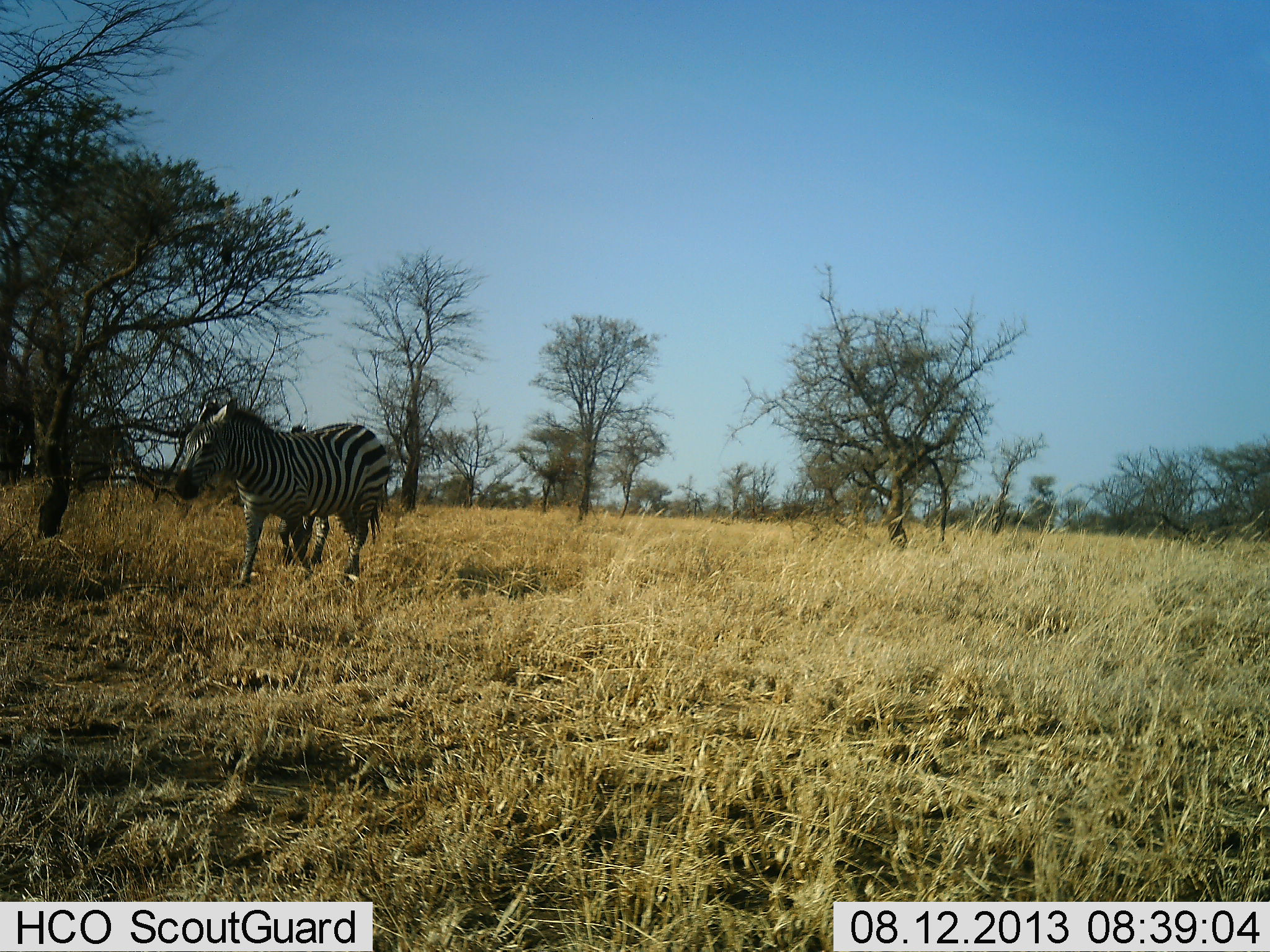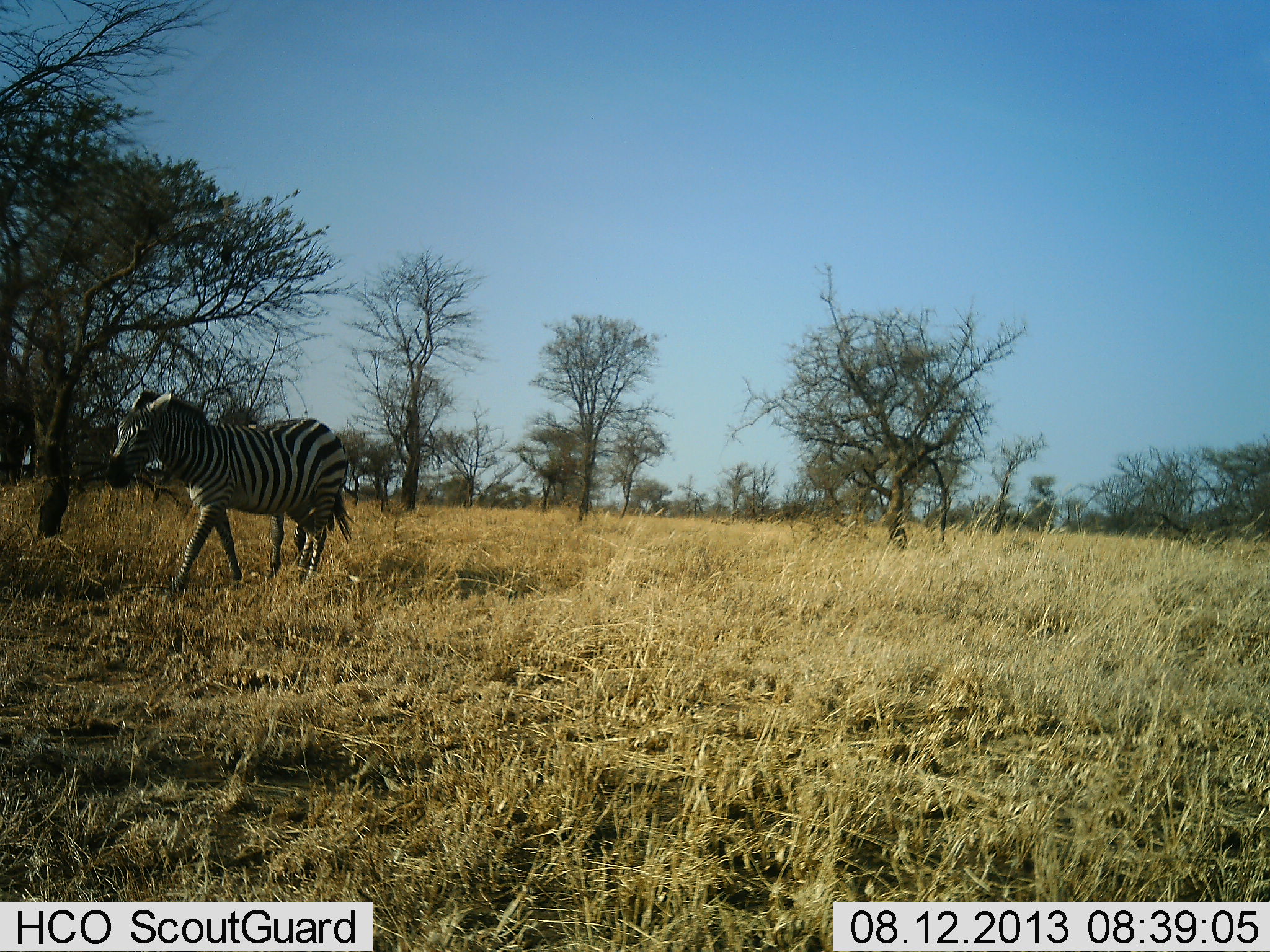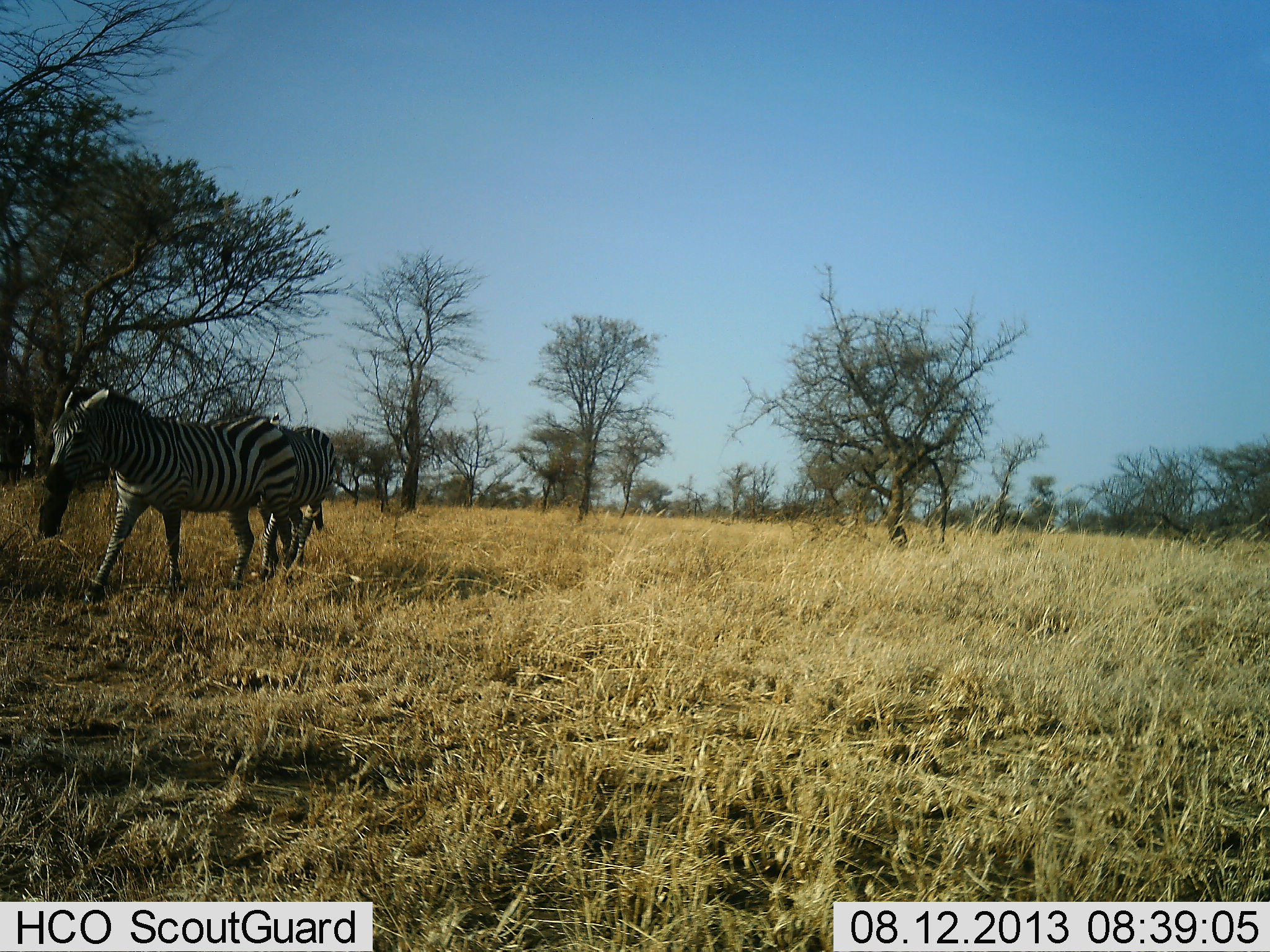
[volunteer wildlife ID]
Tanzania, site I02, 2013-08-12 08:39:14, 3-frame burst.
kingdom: Animalia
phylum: Chordata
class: Mammalia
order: Perissodactyla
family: Equidae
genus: Equus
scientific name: Equus quagga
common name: plains zebra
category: zebra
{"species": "zebra (plains zebra) (Equus quagga)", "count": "2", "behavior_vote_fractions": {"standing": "0%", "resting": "0%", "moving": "100%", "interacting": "0%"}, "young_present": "0%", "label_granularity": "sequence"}